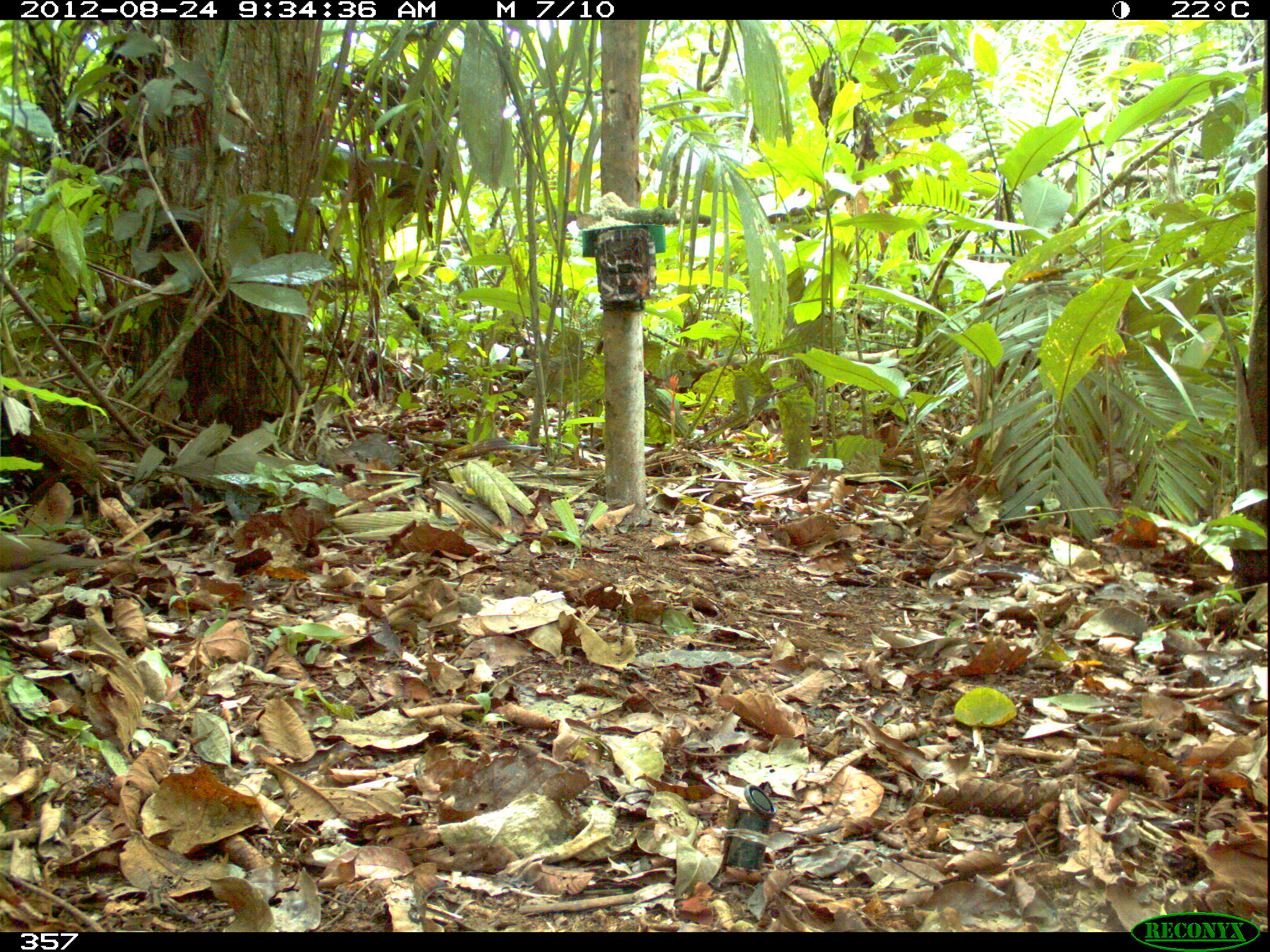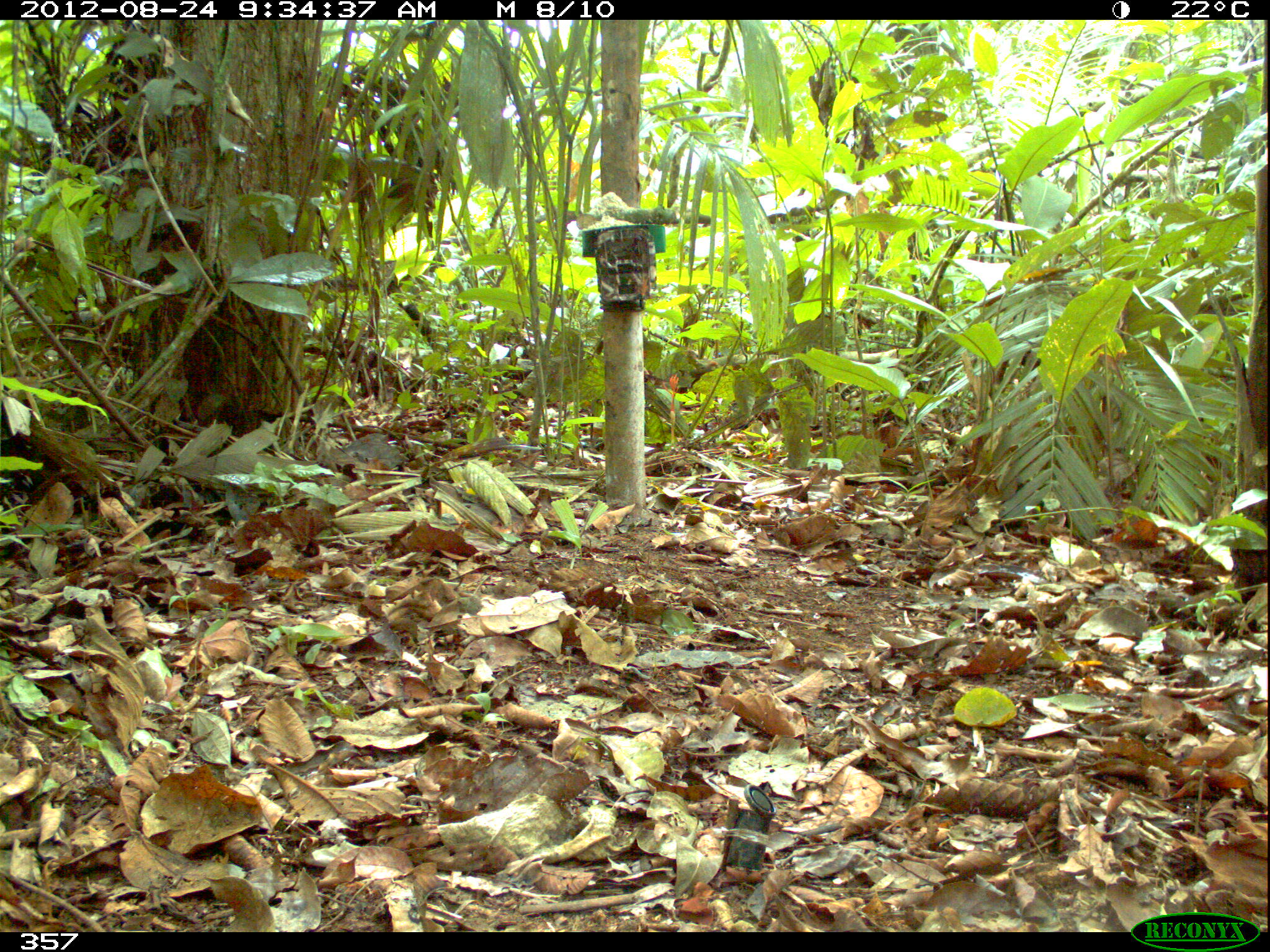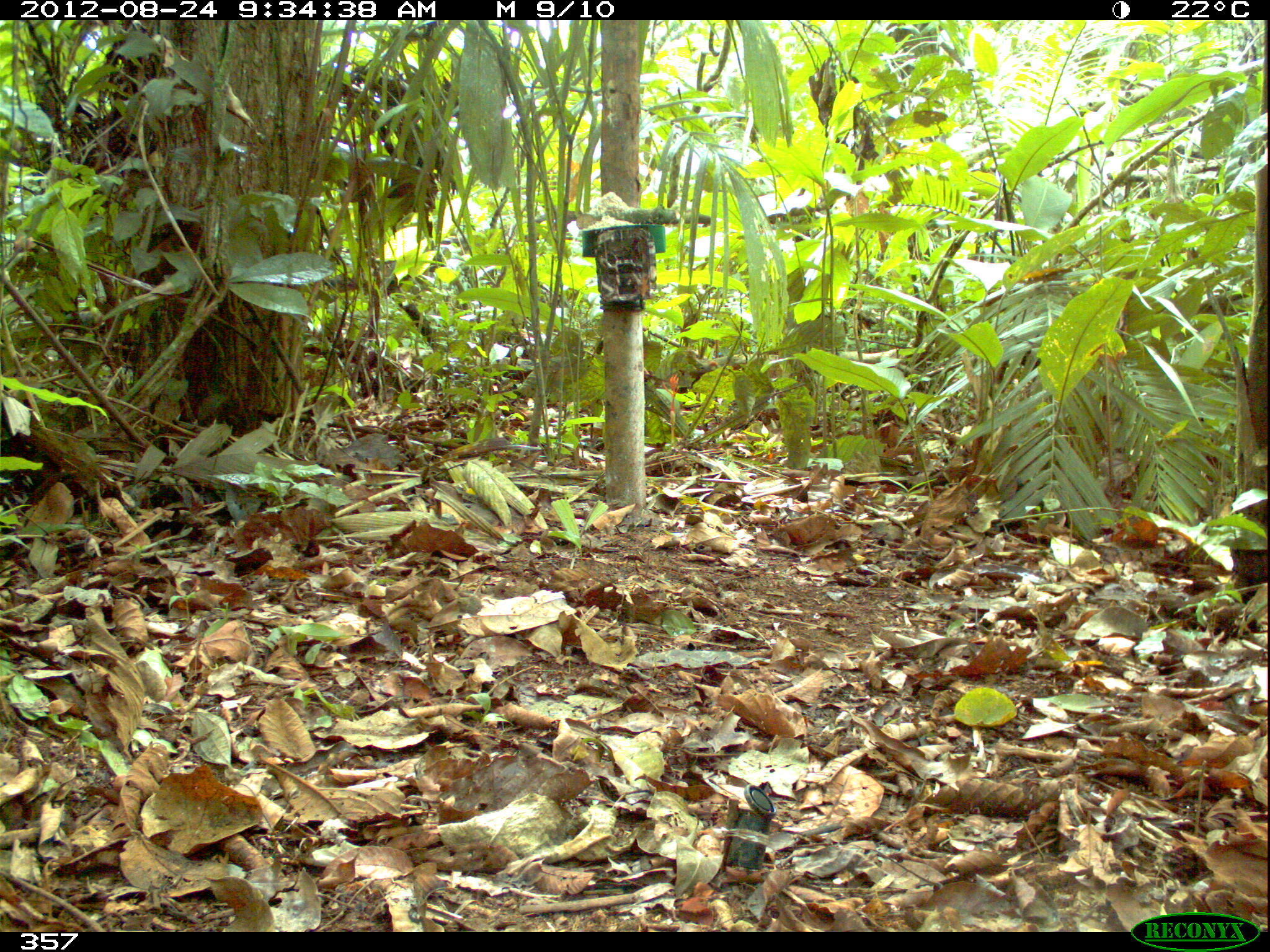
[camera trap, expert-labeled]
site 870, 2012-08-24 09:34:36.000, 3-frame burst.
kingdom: Animalia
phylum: Chordata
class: Aves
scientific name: Aves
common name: bird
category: unknown bird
Unknown bird (bird) (Aves).